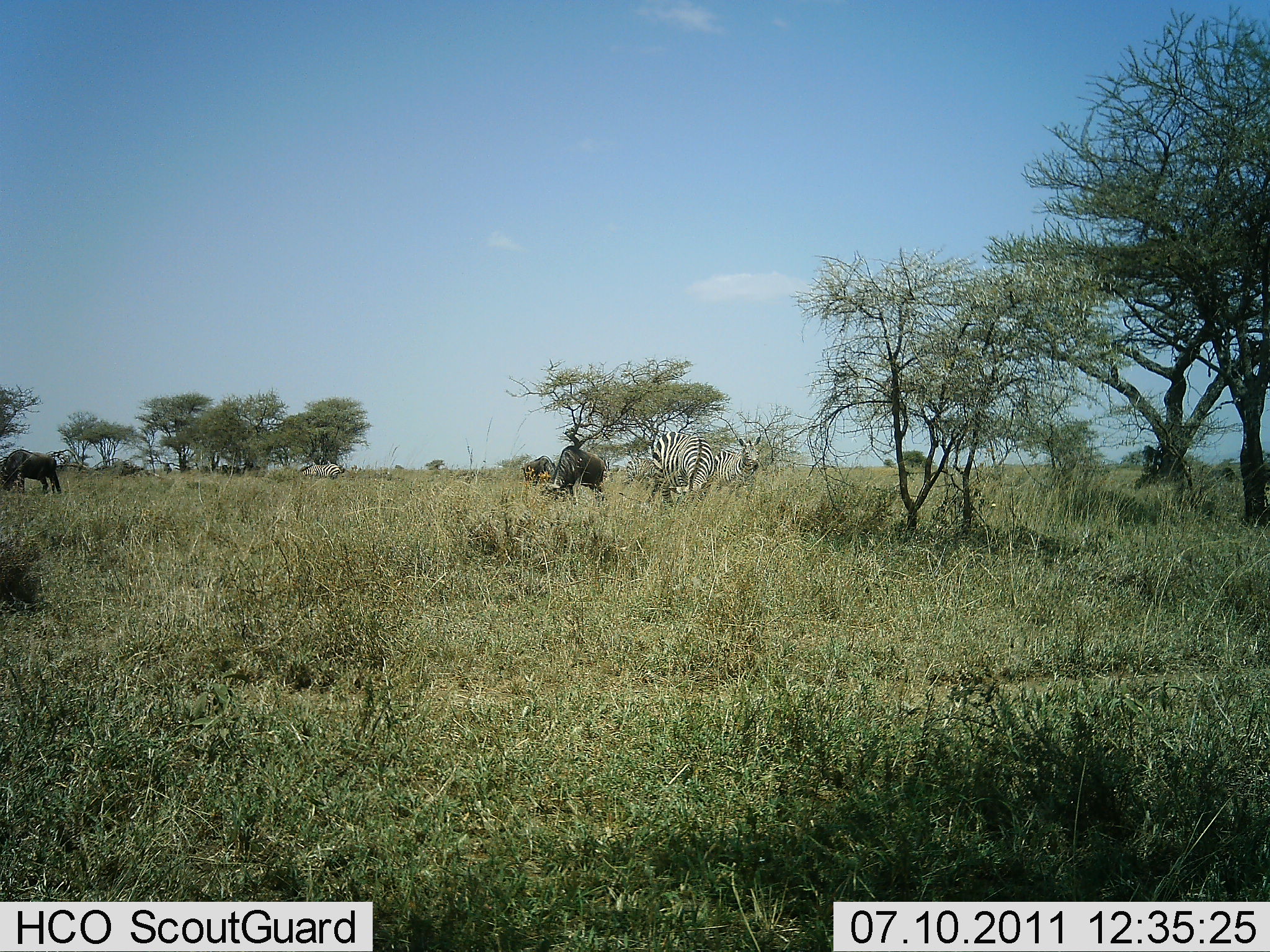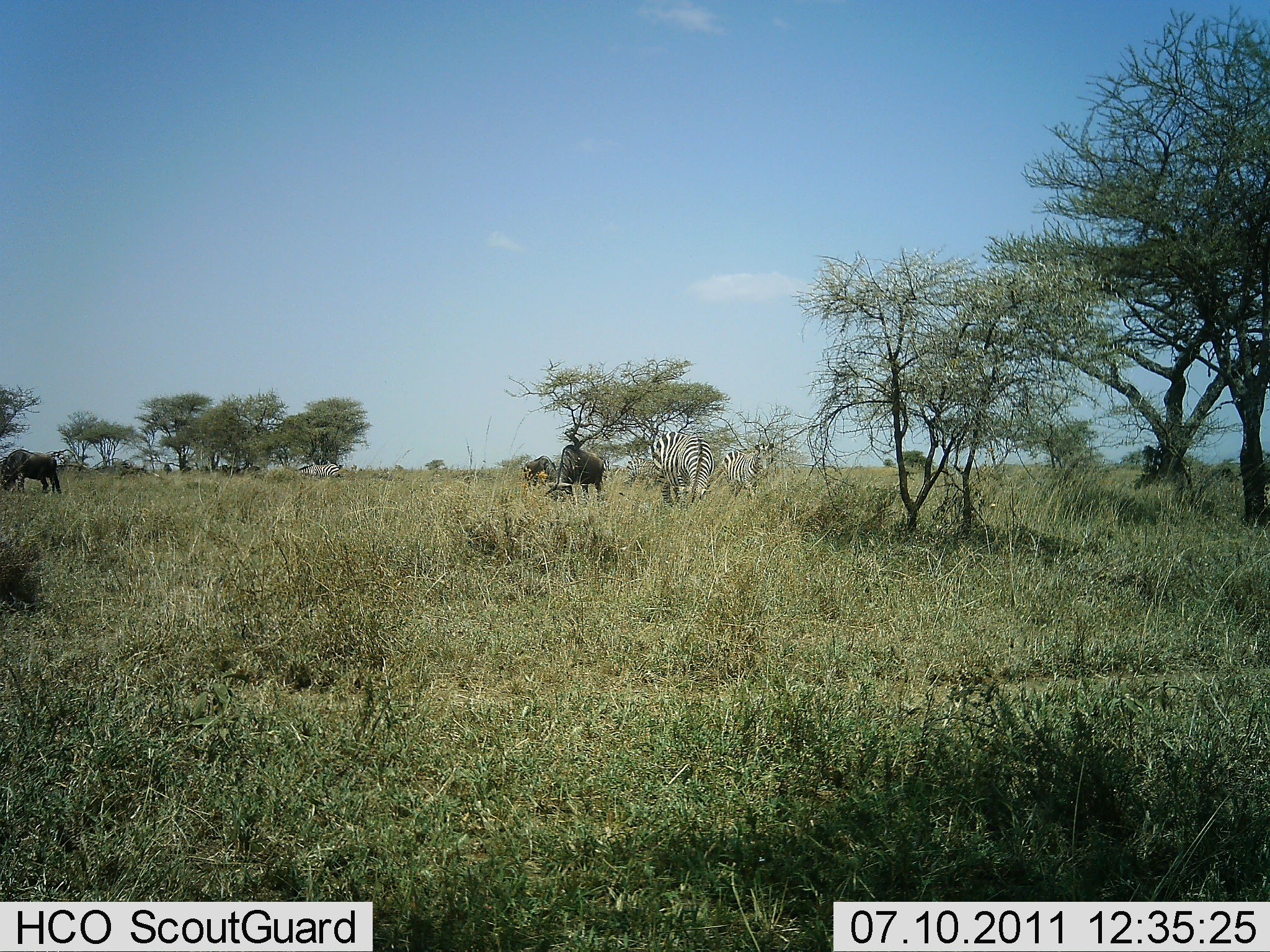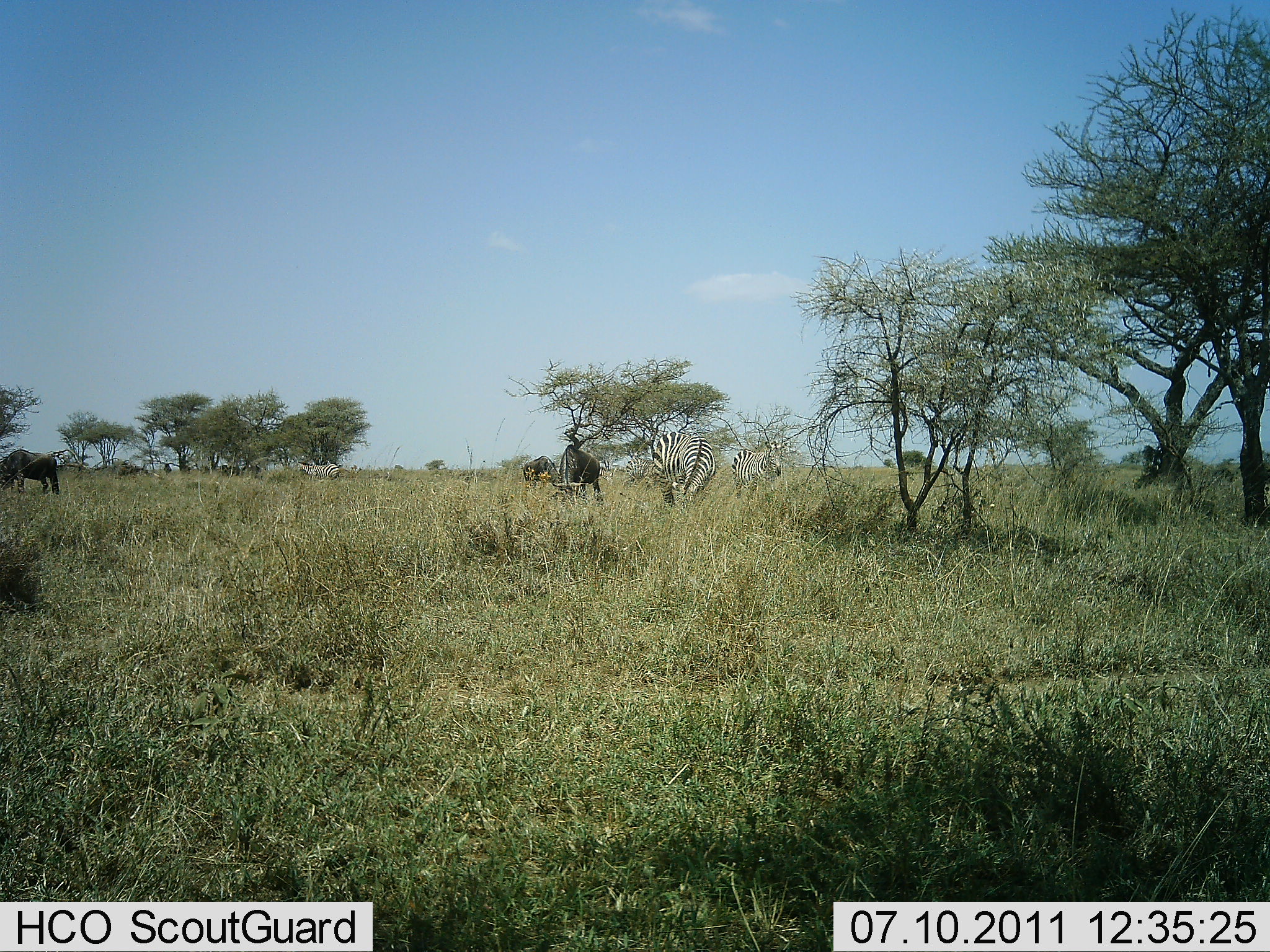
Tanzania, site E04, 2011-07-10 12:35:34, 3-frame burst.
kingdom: Animalia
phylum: Chordata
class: Mammalia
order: Artiodactyla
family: Bovidae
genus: Connochaetes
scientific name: Connochaetes taurinus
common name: blue wildebeest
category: wildebeest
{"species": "wildebeest (blue wildebeest) (Connochaetes taurinus)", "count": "3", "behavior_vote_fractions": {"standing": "27%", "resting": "0%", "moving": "9%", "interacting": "0%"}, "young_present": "0%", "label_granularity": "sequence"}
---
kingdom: Animalia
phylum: Chordata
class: Mammalia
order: Perissodactyla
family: Equidae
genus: Equus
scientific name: Equus quagga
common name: plains zebra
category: zebra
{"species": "zebra (plains zebra) (Equus quagga)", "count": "3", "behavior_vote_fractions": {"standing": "42%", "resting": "0%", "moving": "17%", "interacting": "0%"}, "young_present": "0%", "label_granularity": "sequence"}